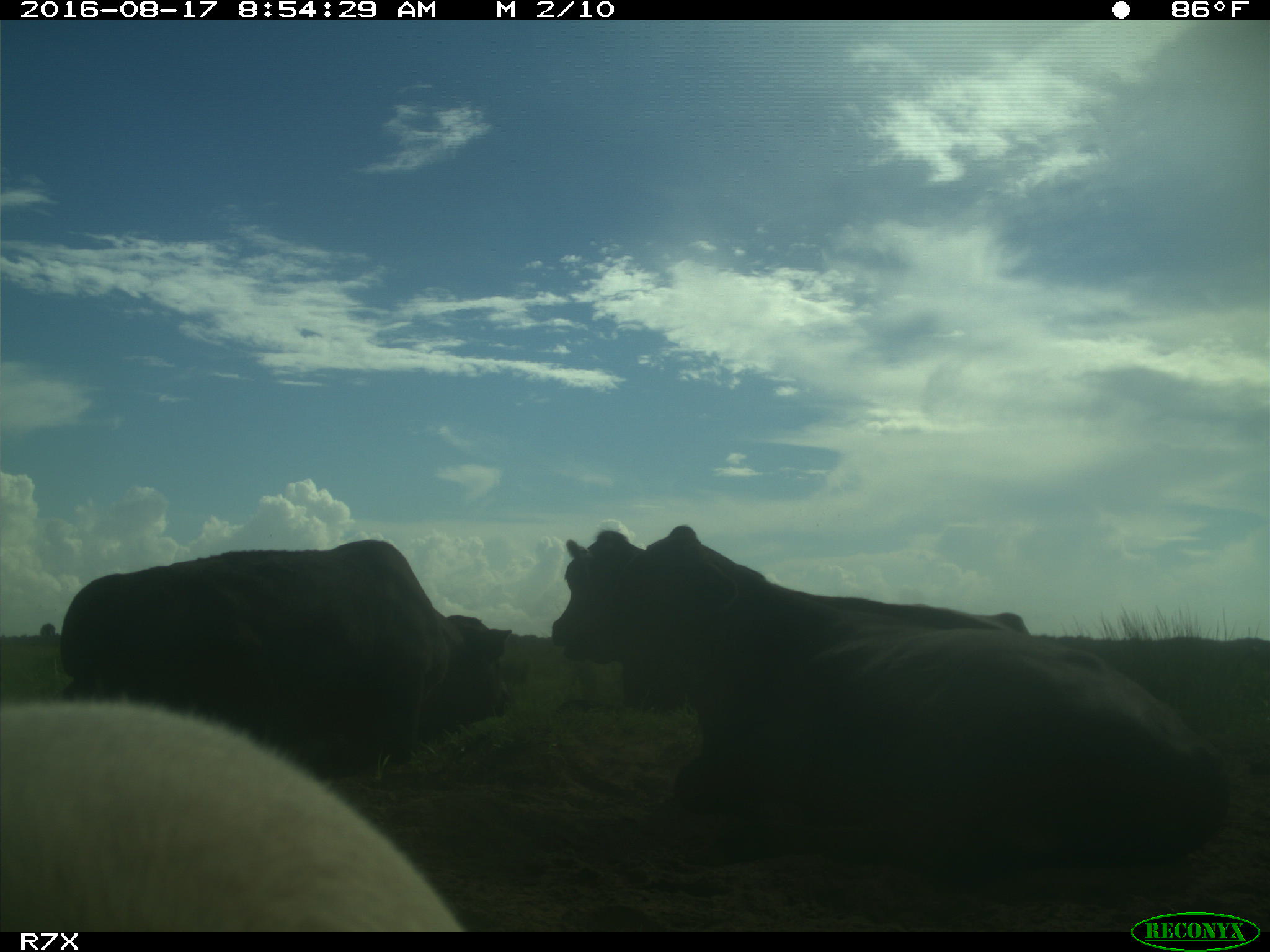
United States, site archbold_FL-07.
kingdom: Animalia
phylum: Chordata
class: Mammalia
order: Artiodactyla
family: Bovidae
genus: Bos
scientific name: Bos taurus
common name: domestic cow